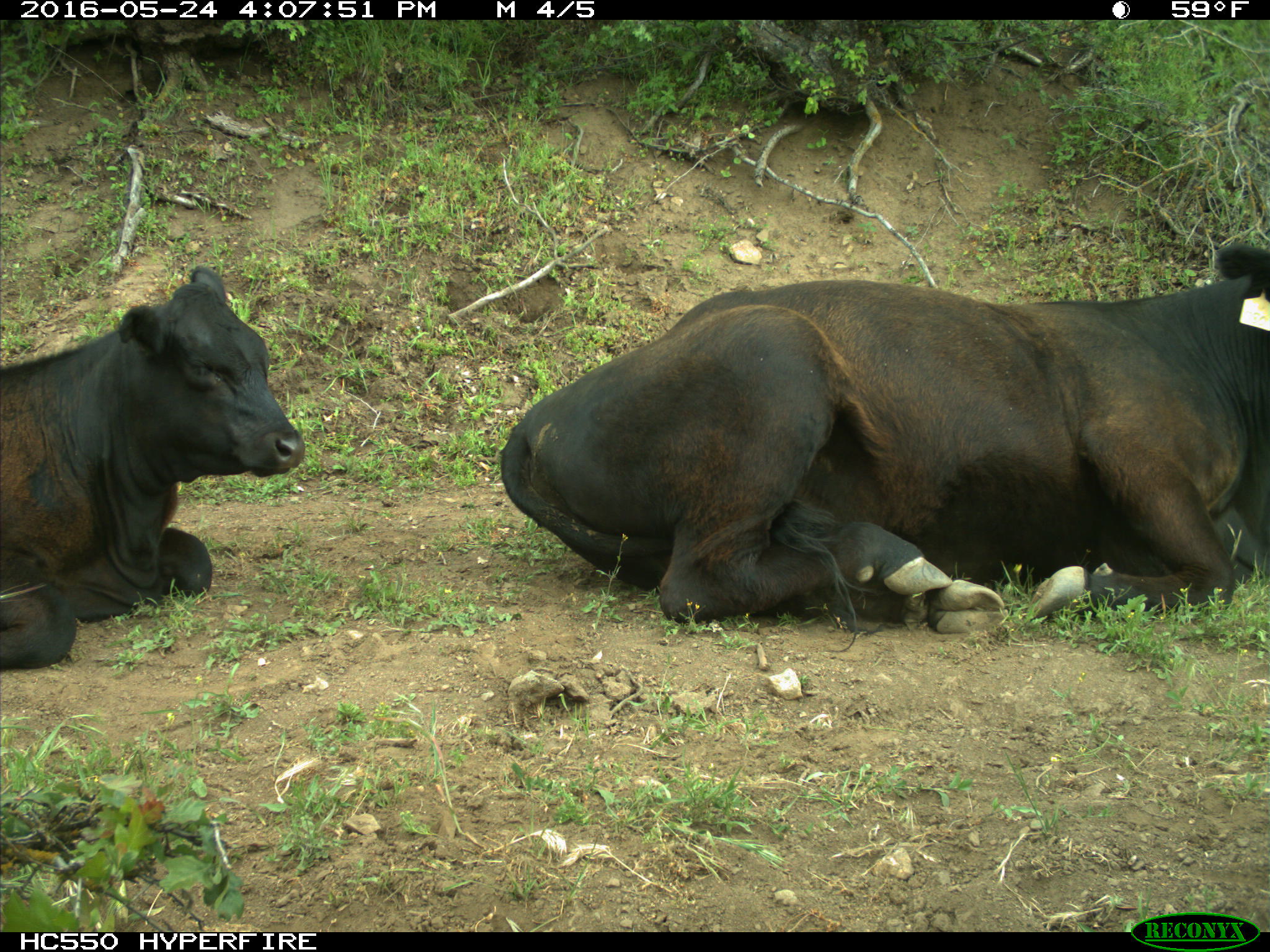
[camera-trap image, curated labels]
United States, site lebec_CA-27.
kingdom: Animalia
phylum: Chordata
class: Mammalia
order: Artiodactyla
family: Bovidae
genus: Bos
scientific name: Bos taurus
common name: domestic cow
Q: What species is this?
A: Bos taurus (domestic cow).